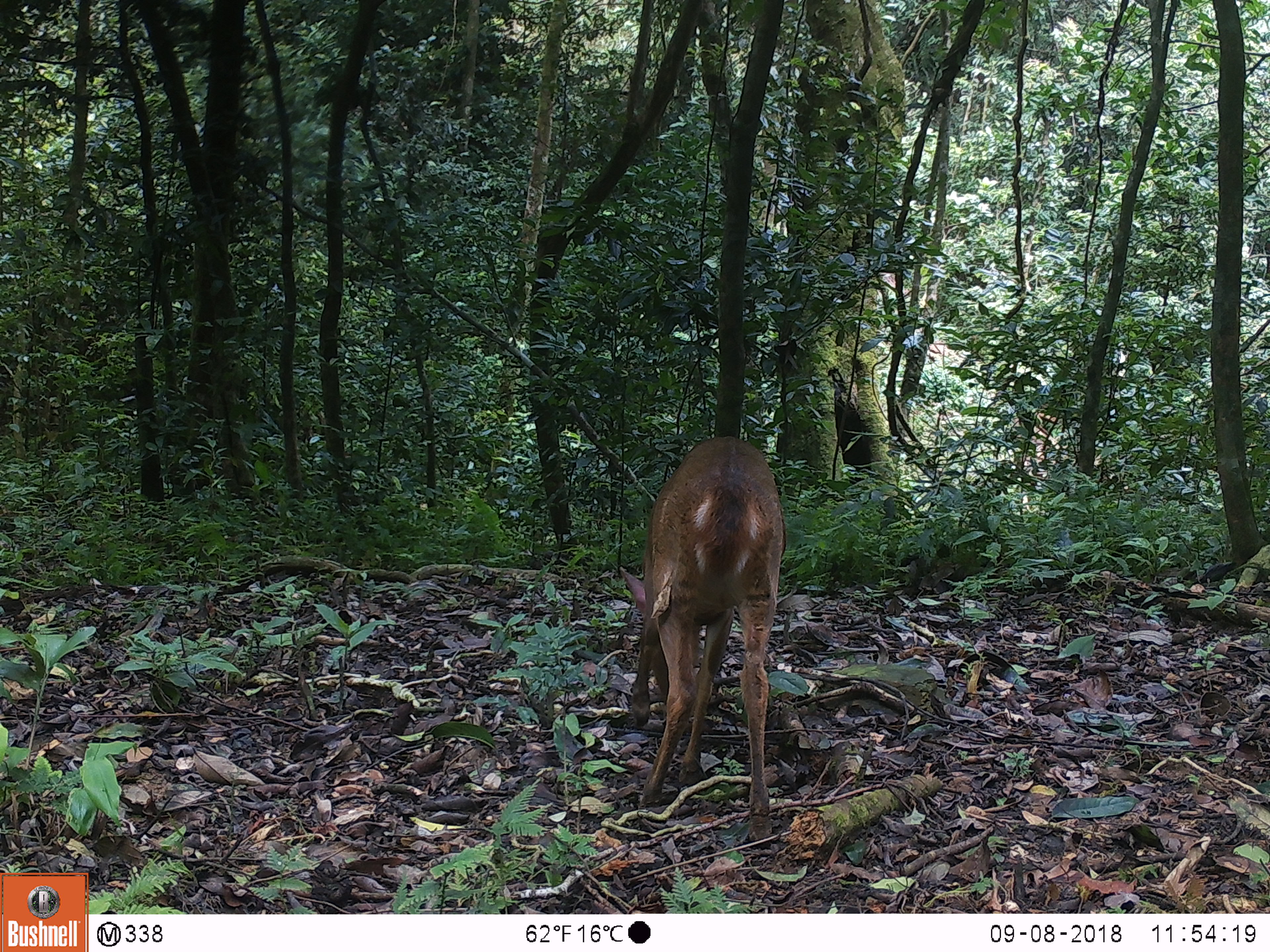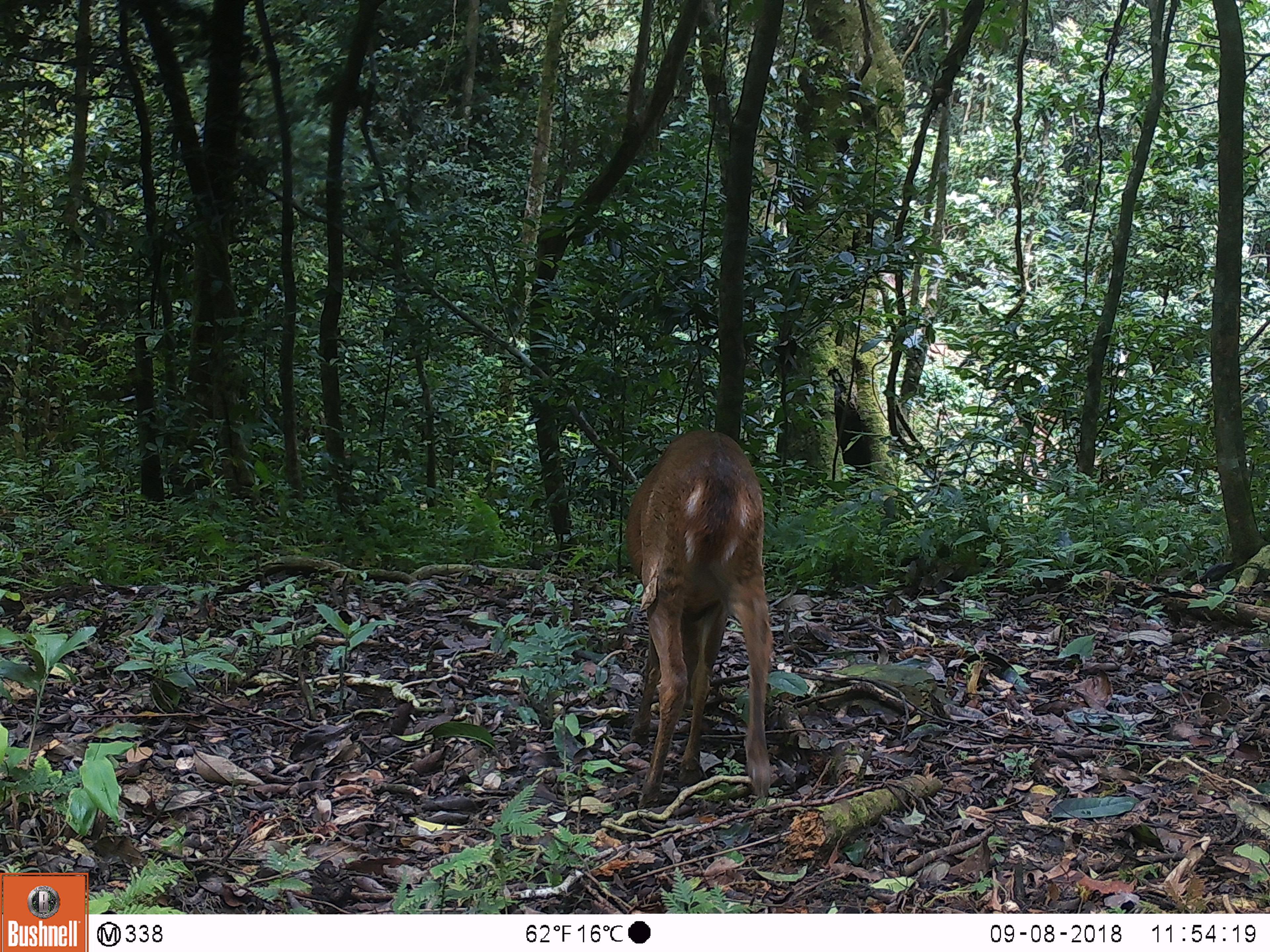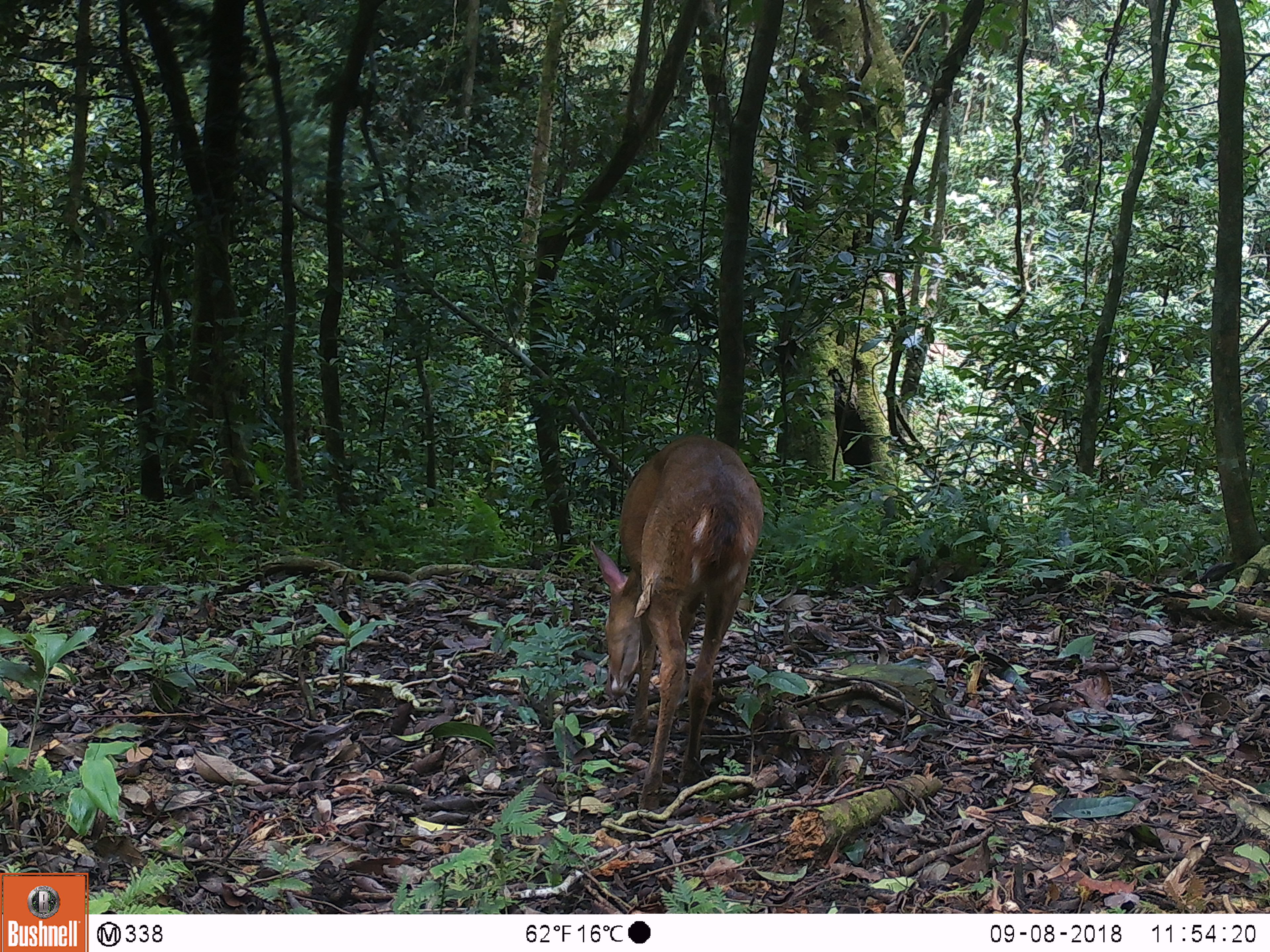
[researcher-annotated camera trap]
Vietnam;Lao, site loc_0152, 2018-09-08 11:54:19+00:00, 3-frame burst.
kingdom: Animalia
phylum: Chordata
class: Mammalia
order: Artiodactyla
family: Cervidae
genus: Muntiacus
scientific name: Muntiacus vuquangensis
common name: large-antlered muntjac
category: large antlered muntjac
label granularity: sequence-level